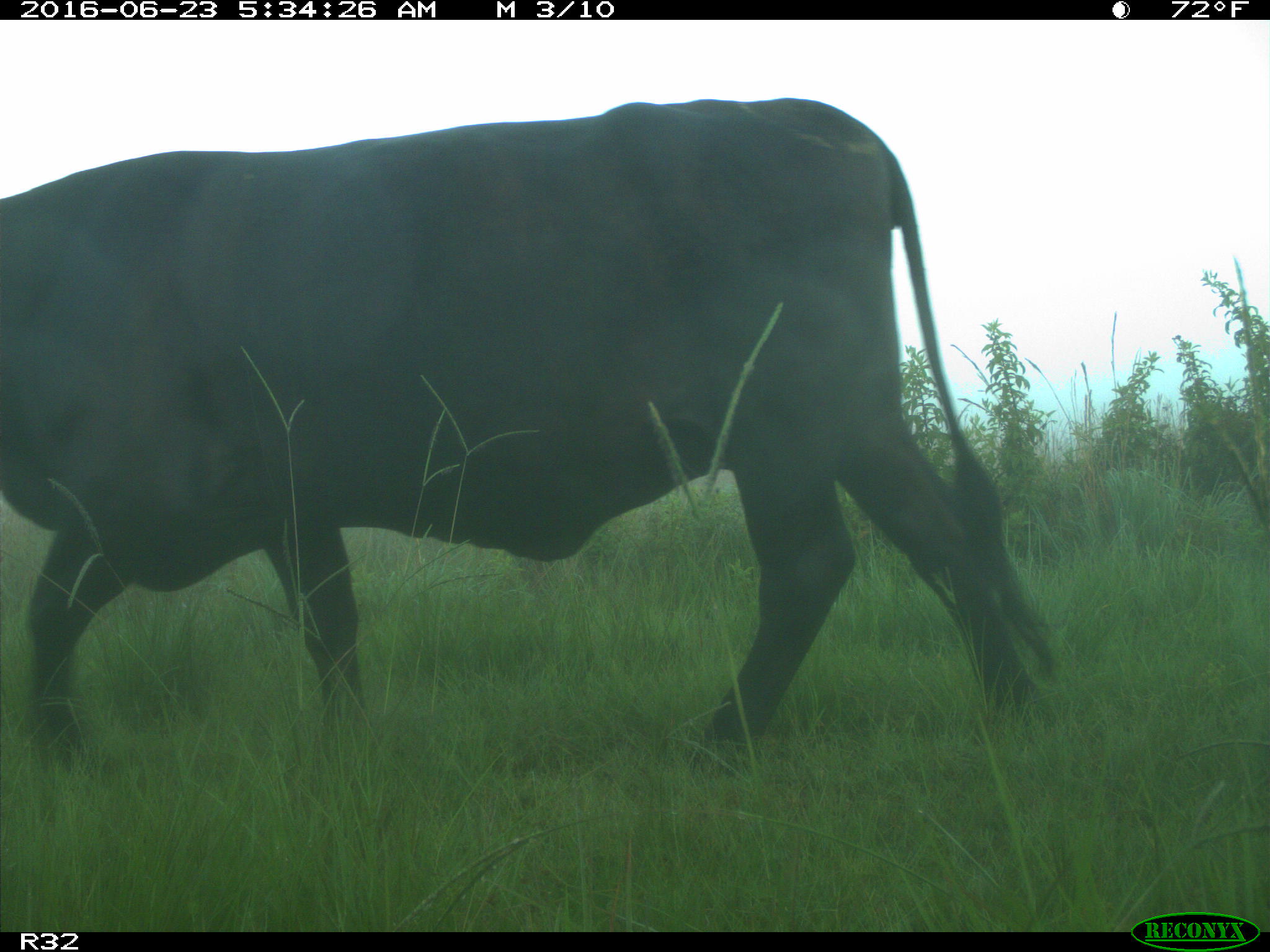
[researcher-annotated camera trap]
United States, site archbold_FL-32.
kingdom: Animalia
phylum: Chordata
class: Mammalia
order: Artiodactyla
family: Bovidae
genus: Bos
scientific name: Bos taurus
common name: domestic cow